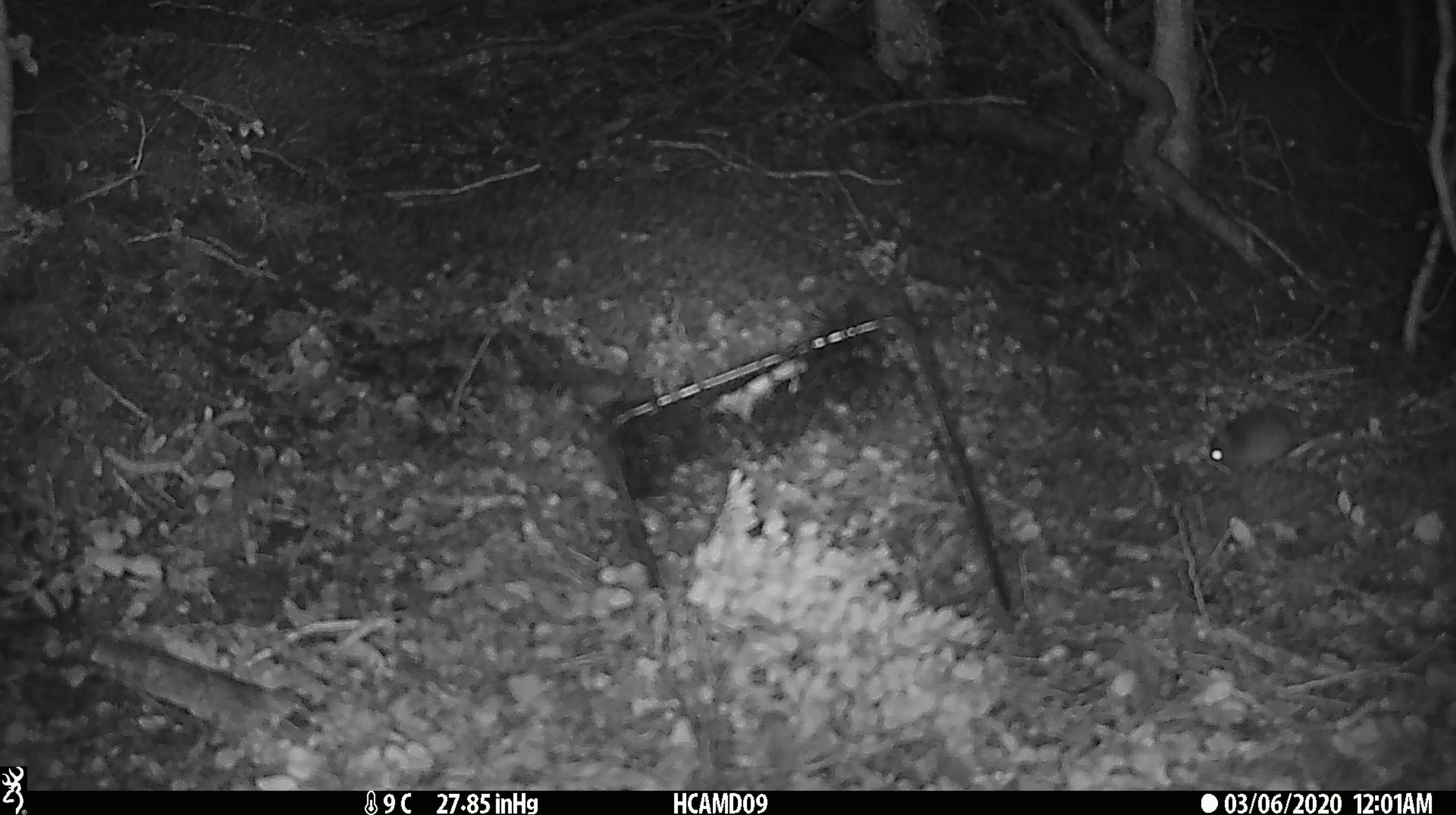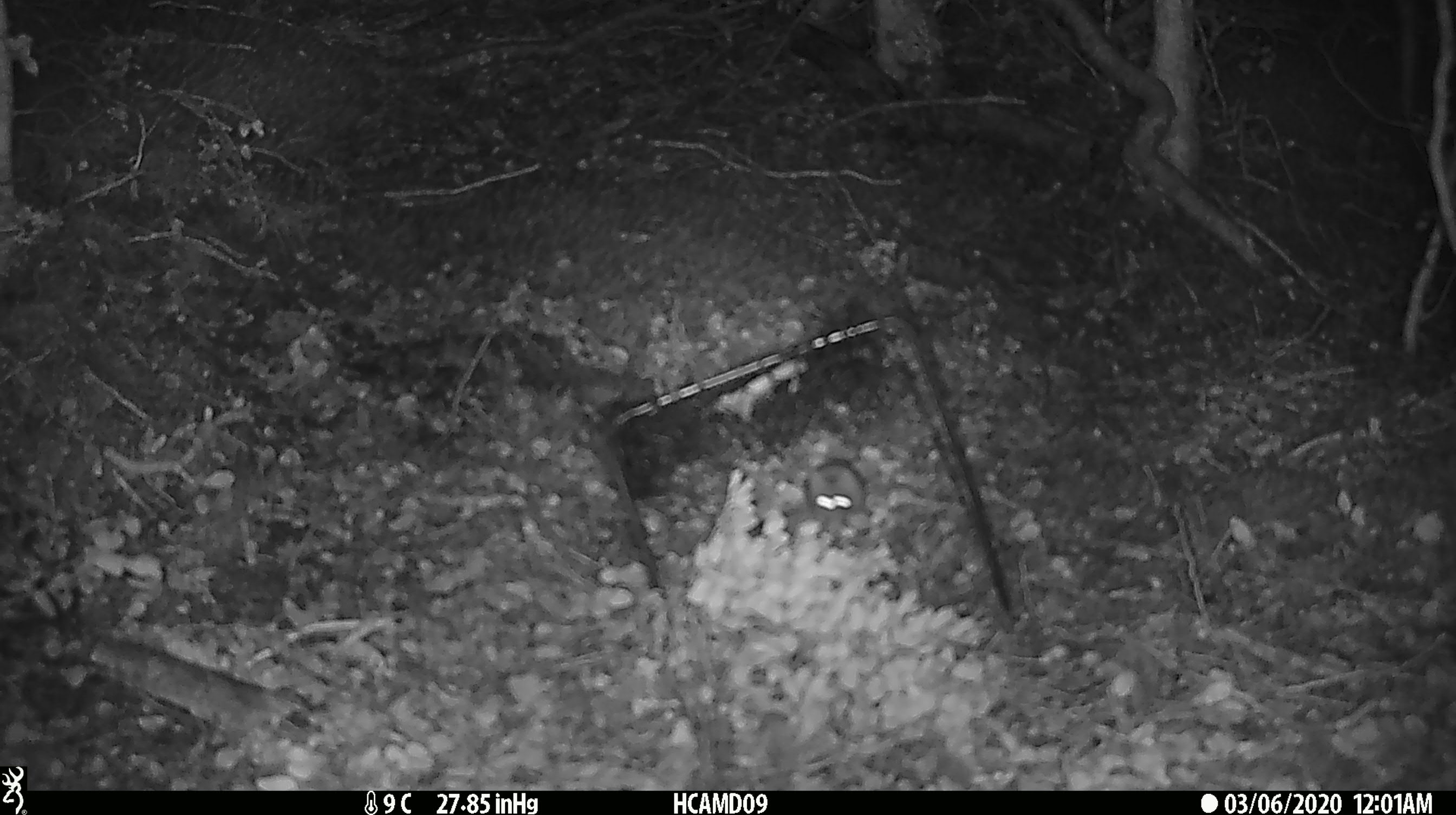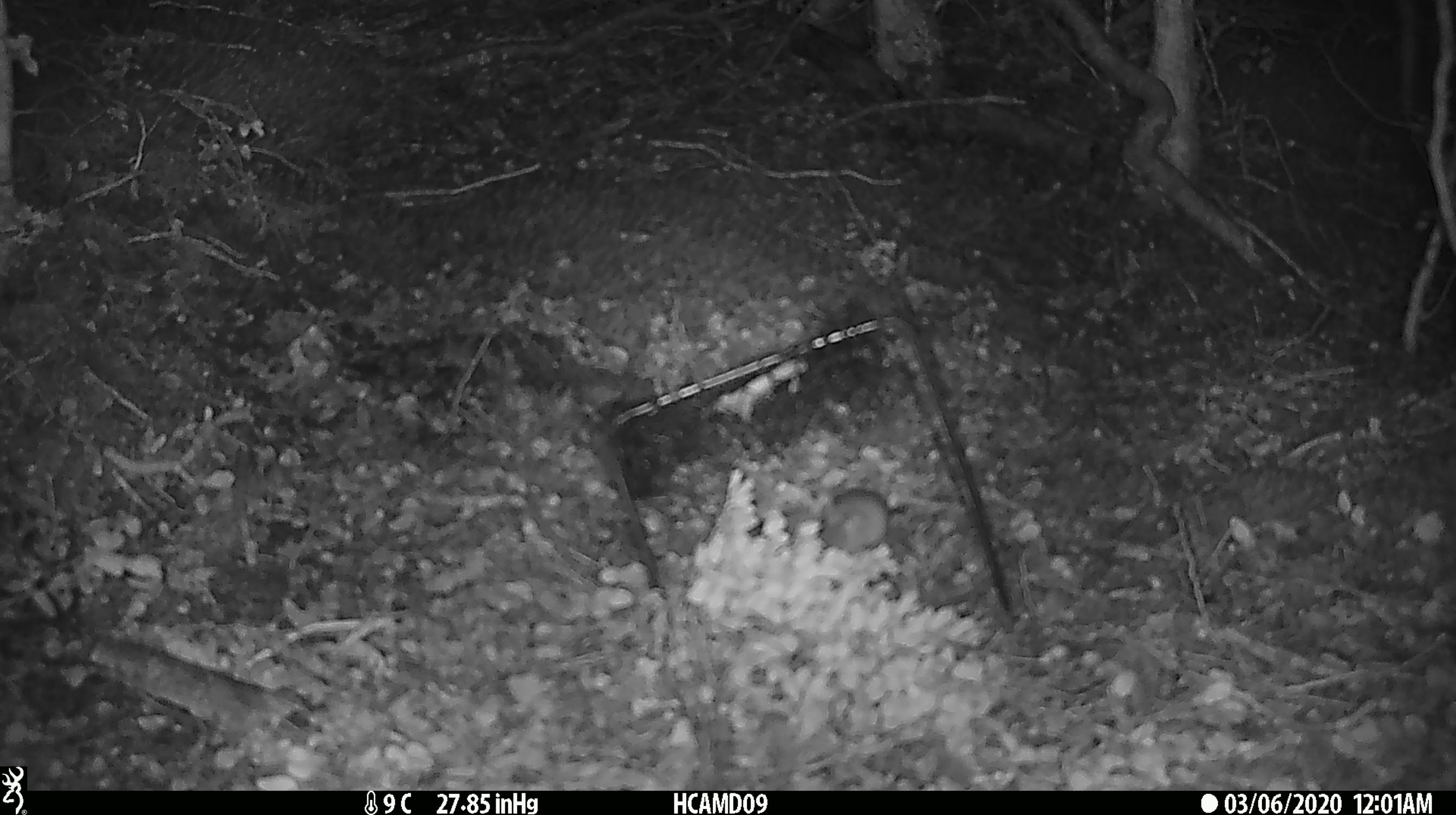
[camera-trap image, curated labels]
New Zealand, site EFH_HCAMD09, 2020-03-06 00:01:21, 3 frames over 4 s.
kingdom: Animalia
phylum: Chordata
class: Mammalia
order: Rodentia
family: Muridae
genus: Mus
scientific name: Mus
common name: mouse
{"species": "mouse (Mus)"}